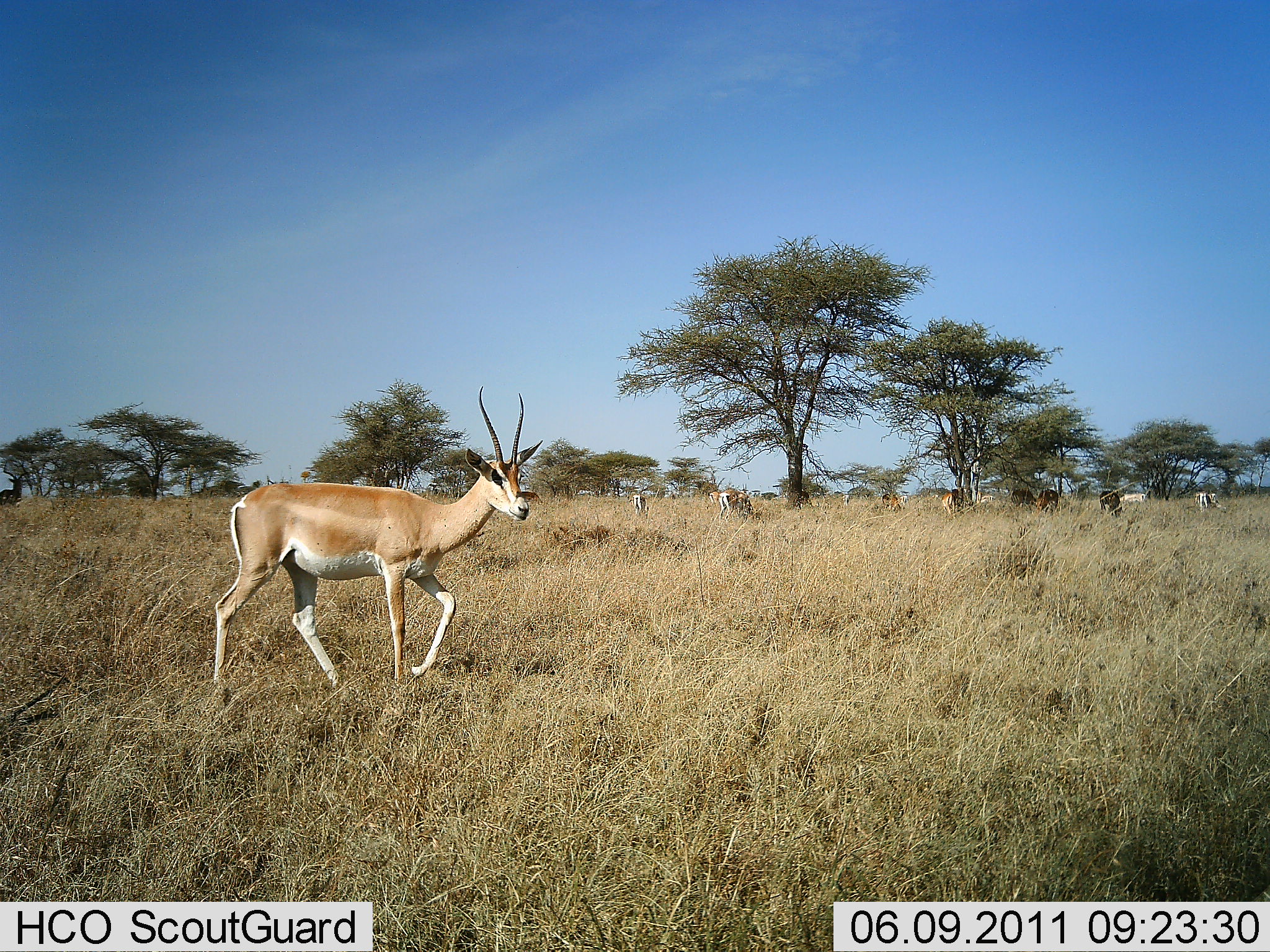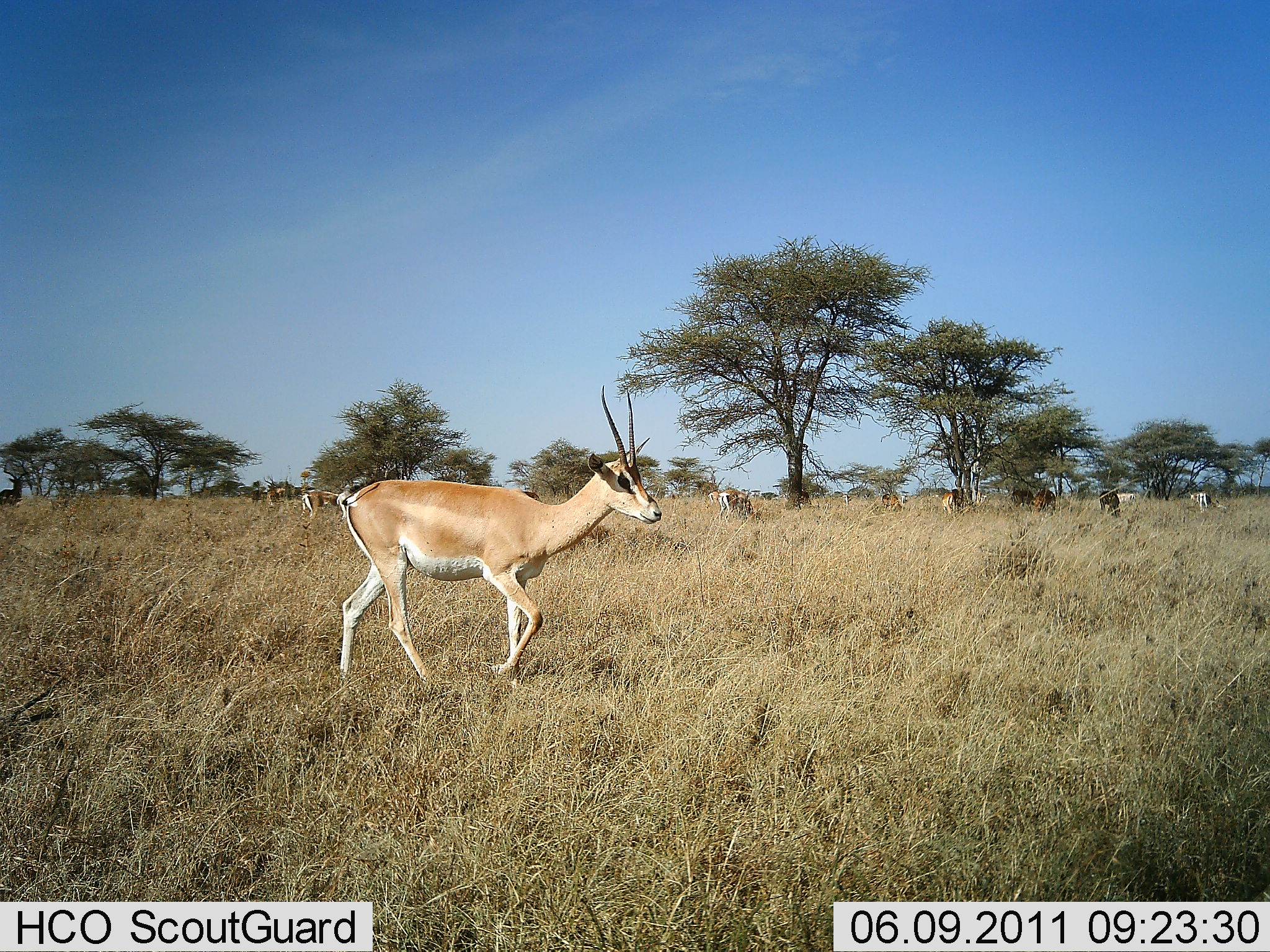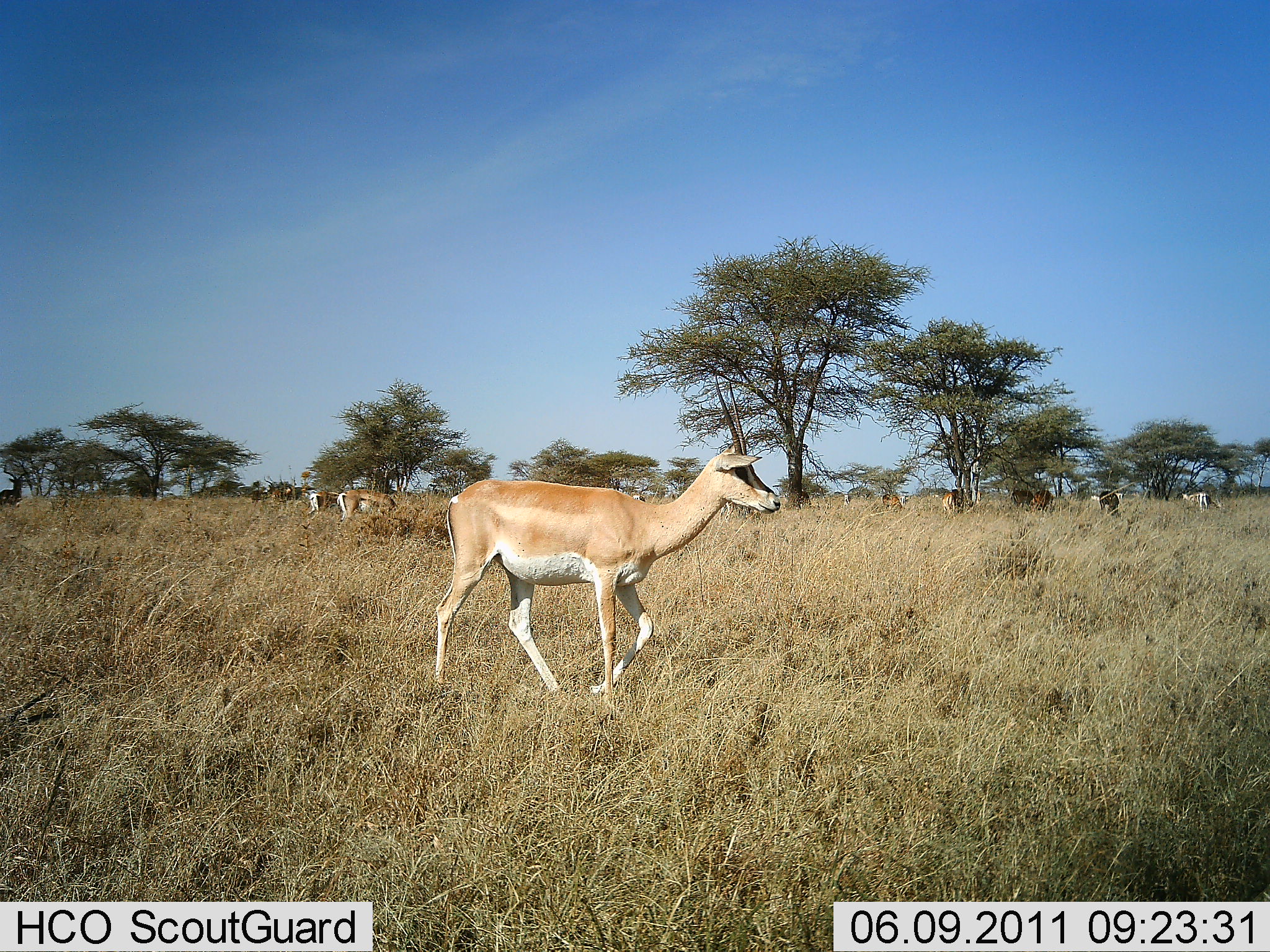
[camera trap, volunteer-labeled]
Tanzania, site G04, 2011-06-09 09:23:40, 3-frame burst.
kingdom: Animalia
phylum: Chordata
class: Mammalia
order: Artiodactyla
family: Bovidae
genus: Nanger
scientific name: Nanger granti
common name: grant's gazelle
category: gazellegrants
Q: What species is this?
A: Gazellegrants (grant's gazelle) (Nanger granti).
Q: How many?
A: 3.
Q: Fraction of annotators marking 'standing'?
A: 8%.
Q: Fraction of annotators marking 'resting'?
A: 0%.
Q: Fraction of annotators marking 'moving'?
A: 100%.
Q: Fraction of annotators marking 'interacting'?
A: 0%.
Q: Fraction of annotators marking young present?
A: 0%.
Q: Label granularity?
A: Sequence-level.